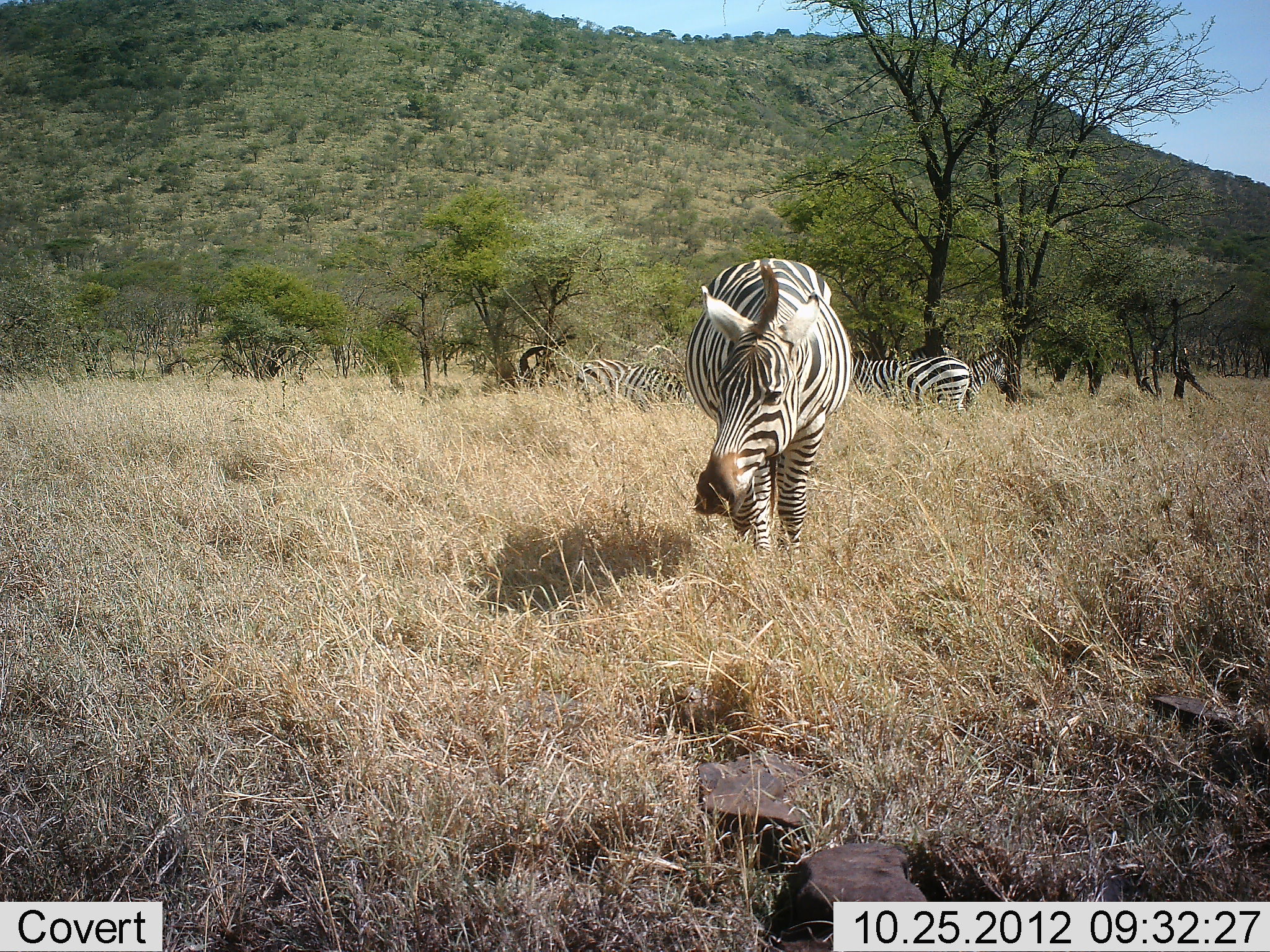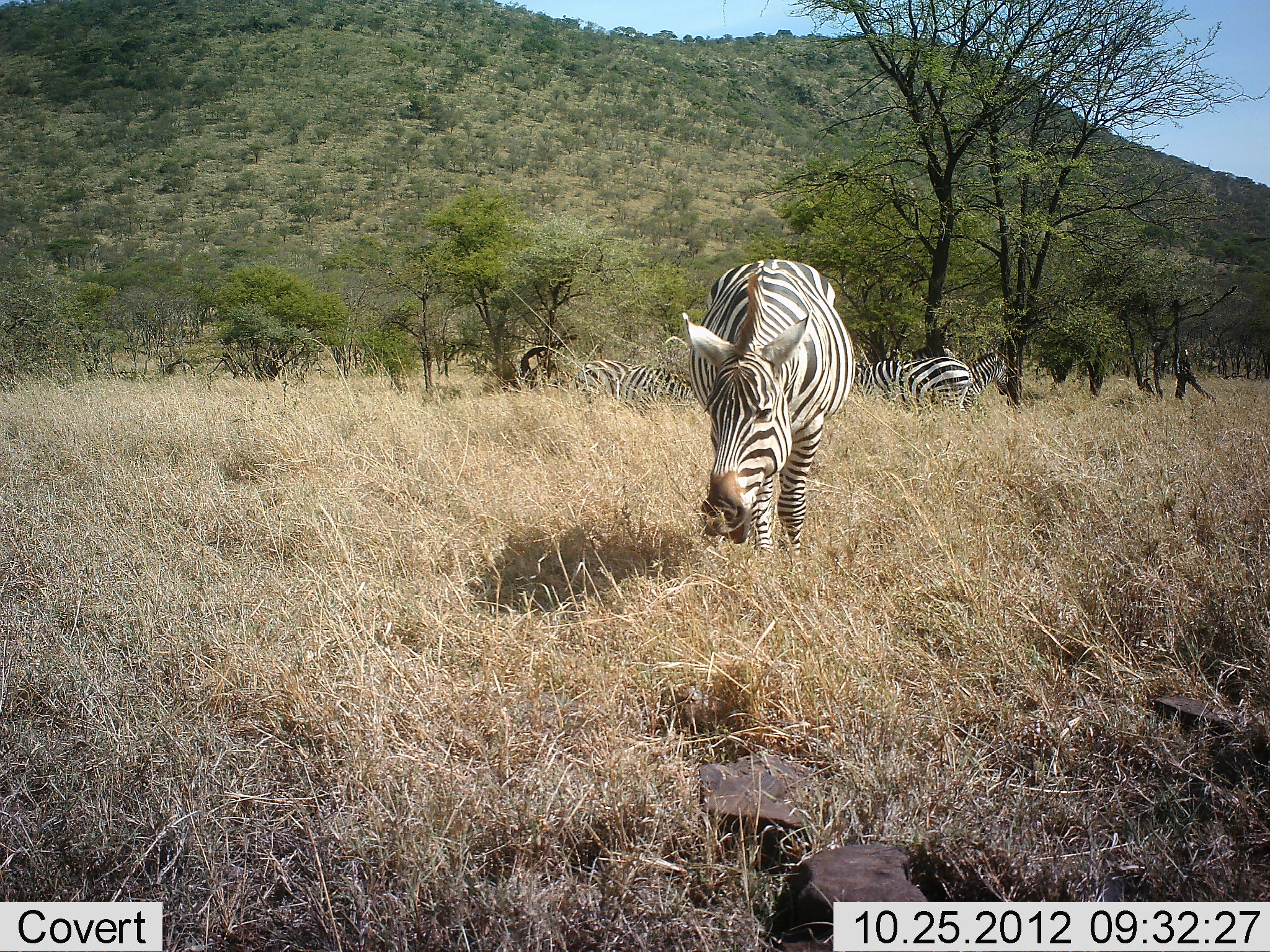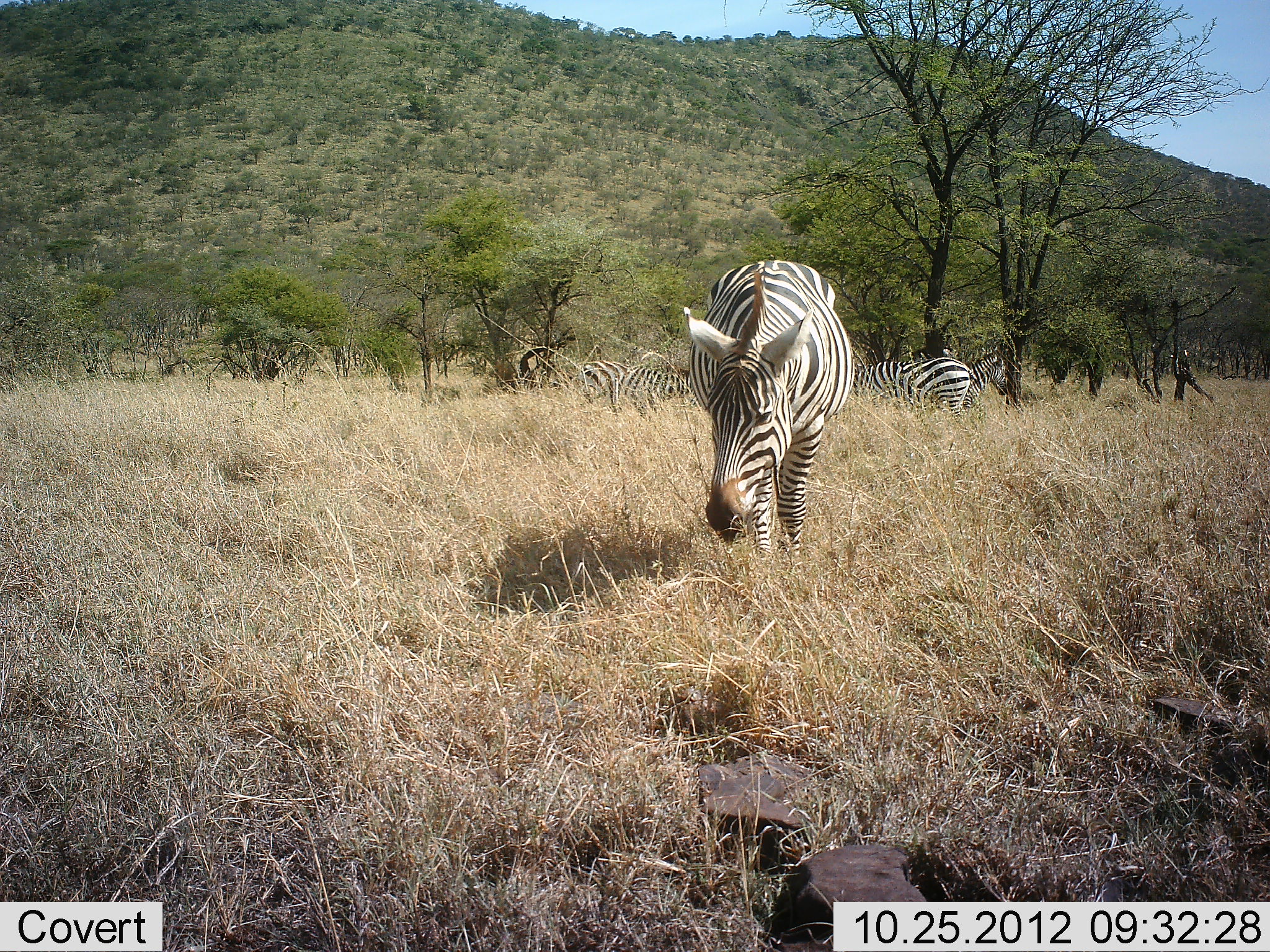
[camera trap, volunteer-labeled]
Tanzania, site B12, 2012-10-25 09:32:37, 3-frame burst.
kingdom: Animalia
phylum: Chordata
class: Mammalia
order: Perissodactyla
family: Equidae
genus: Equus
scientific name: Equus quagga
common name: plains zebra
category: zebra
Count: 5.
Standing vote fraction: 20%.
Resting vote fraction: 0%.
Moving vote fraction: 10%.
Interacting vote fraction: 0%.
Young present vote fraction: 0%.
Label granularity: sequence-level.